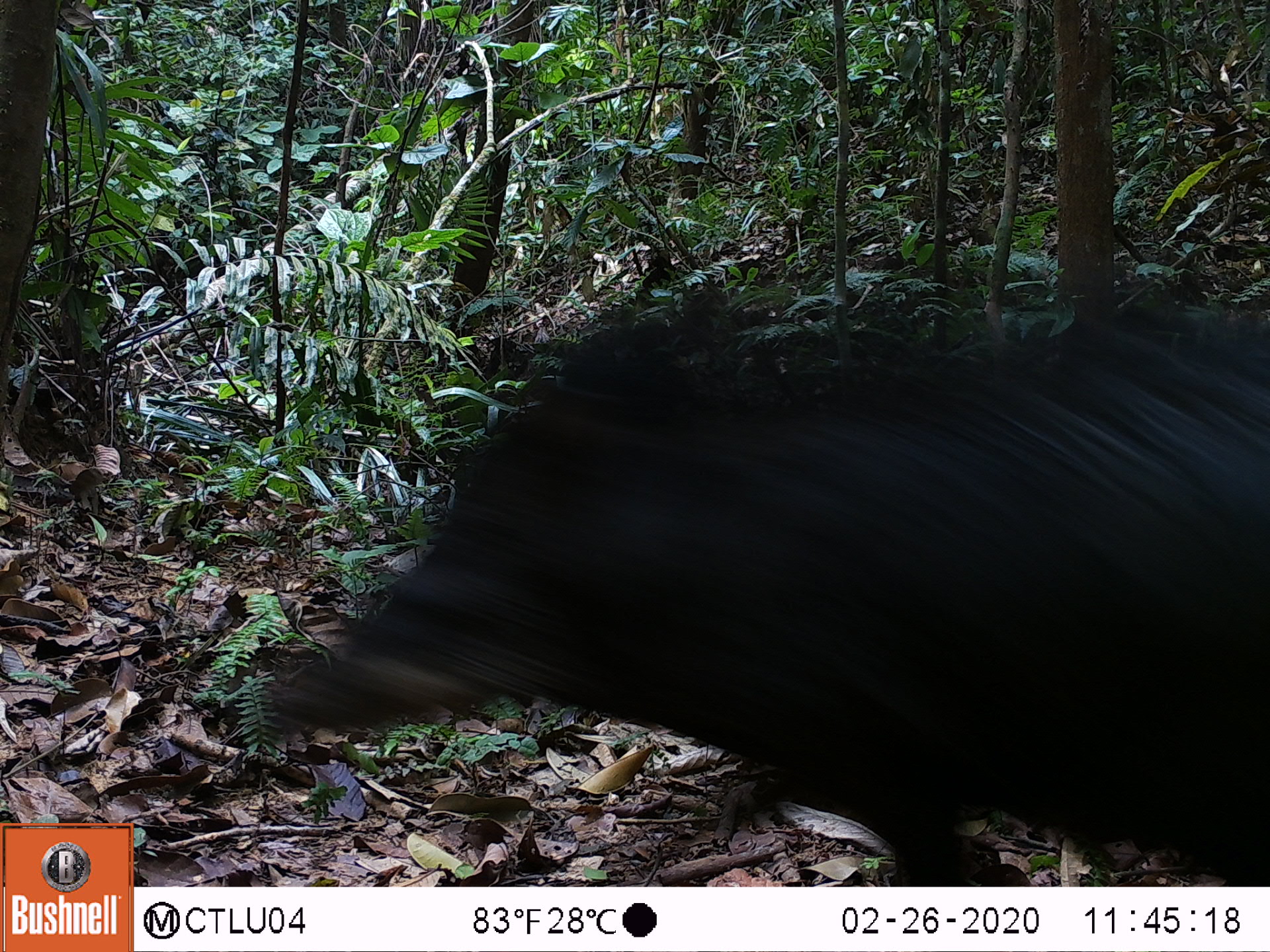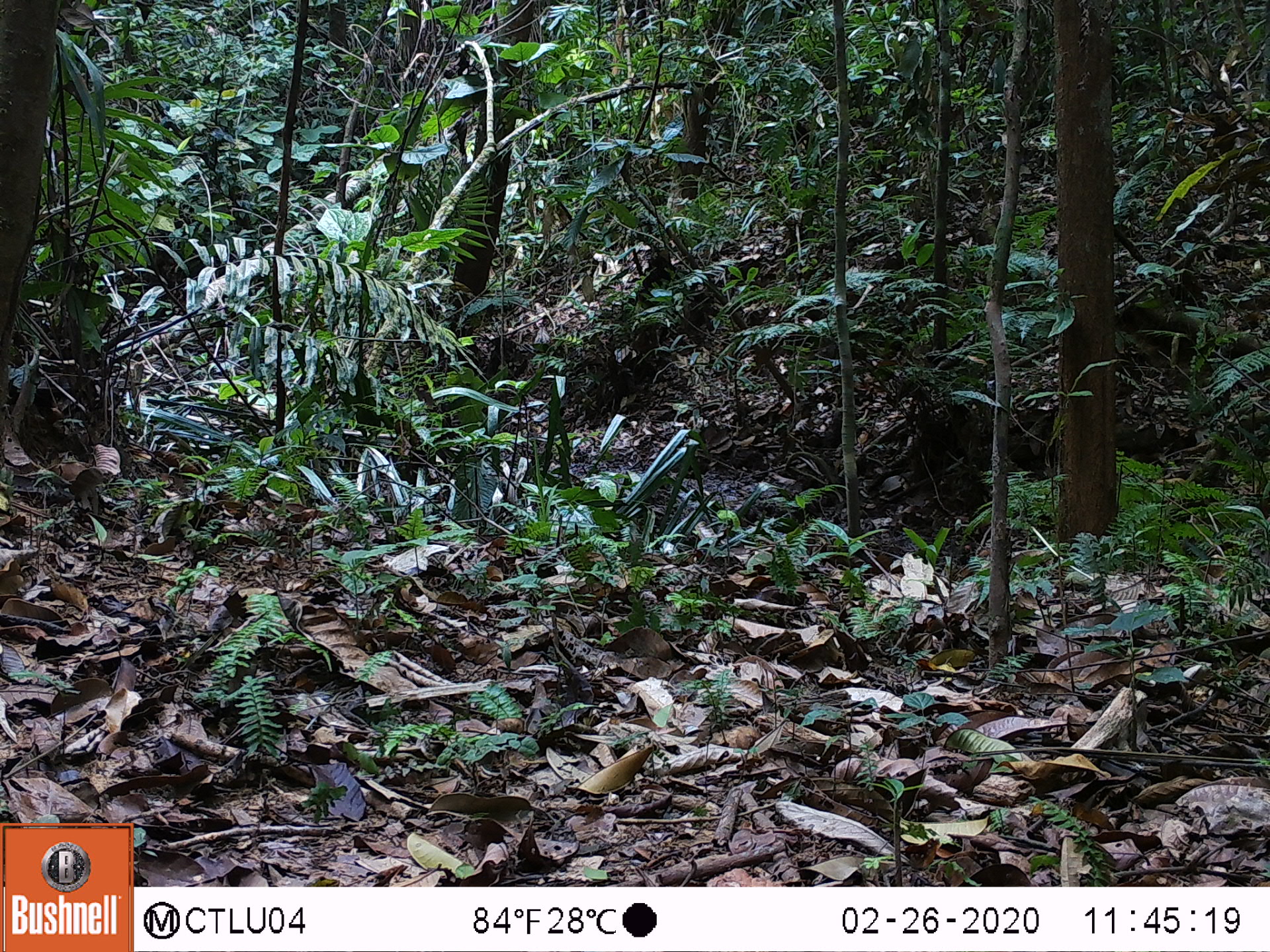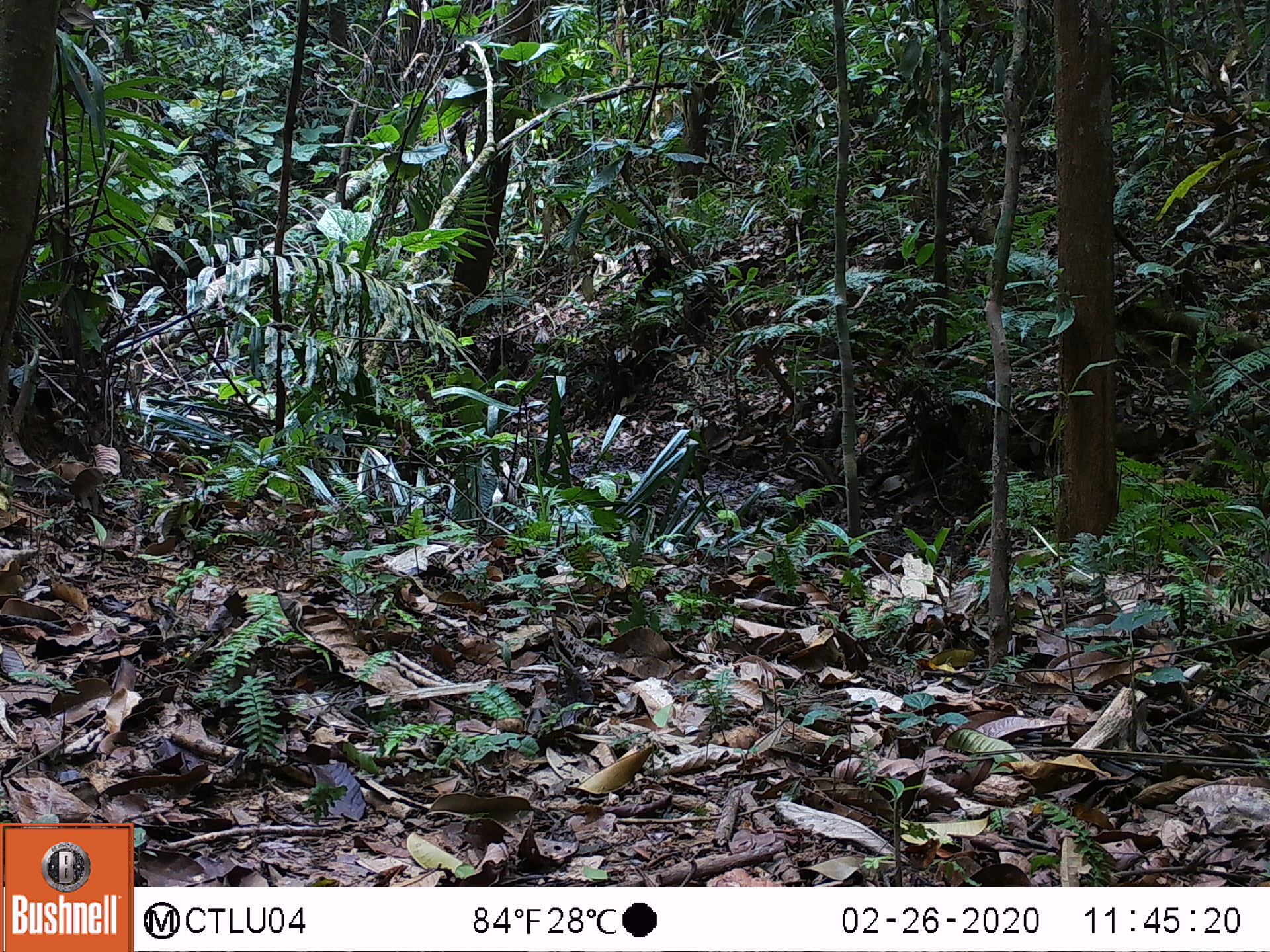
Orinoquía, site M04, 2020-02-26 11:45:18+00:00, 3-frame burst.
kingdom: Animalia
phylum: Chordata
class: Mammalia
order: Artiodactyla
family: Tayassuidae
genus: Tayassu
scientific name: Tayassu pecari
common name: white-lipped peccary